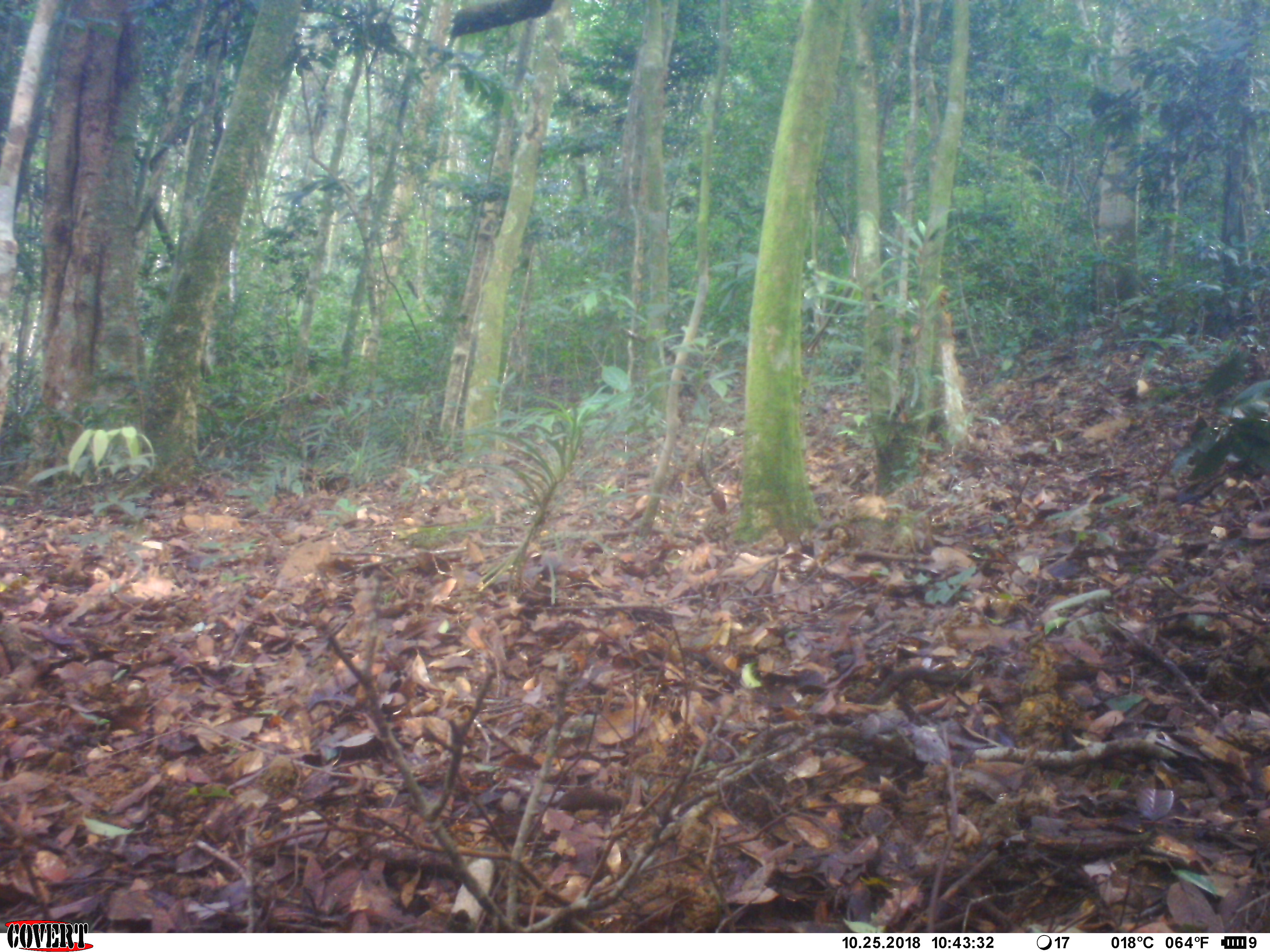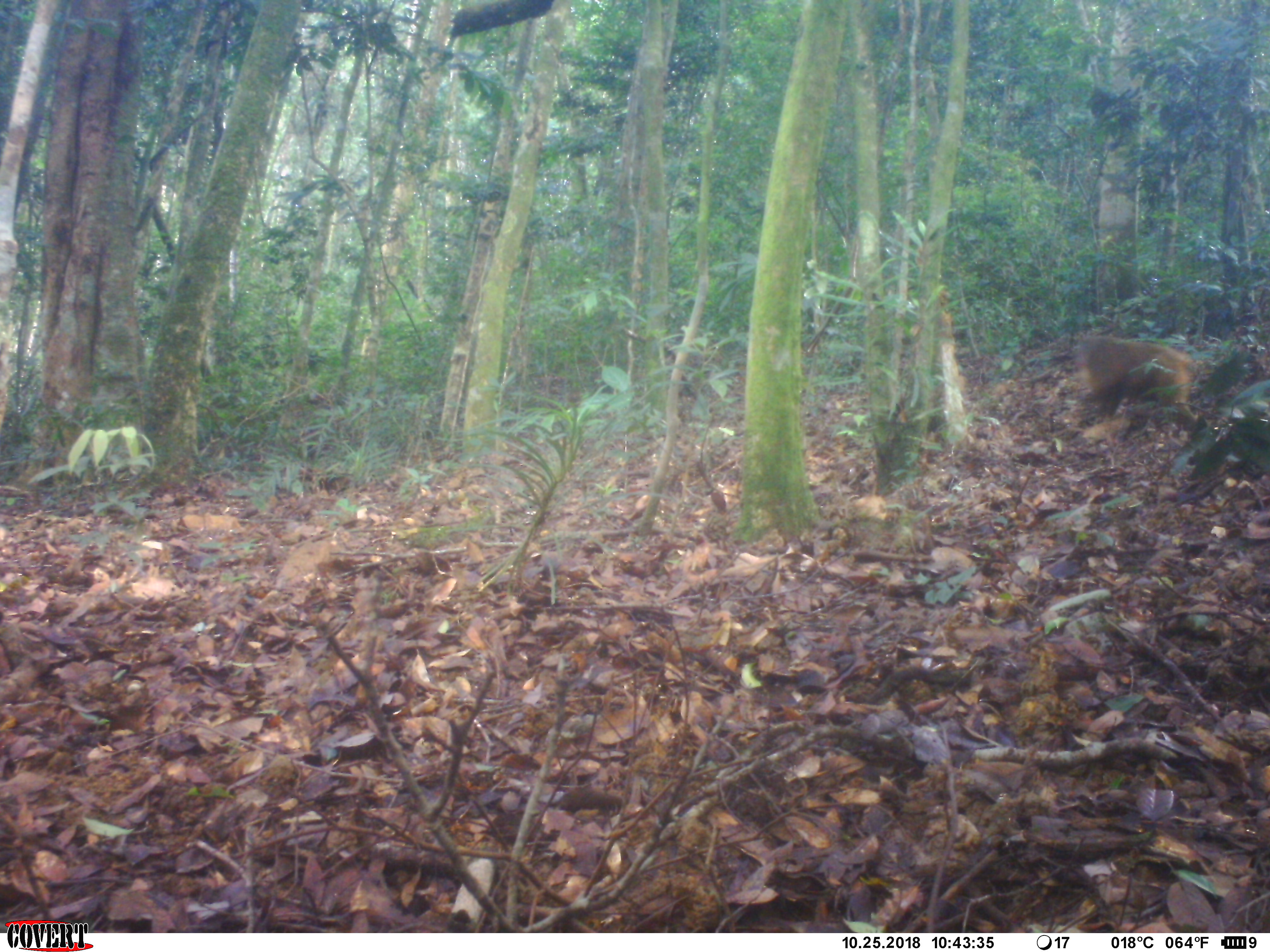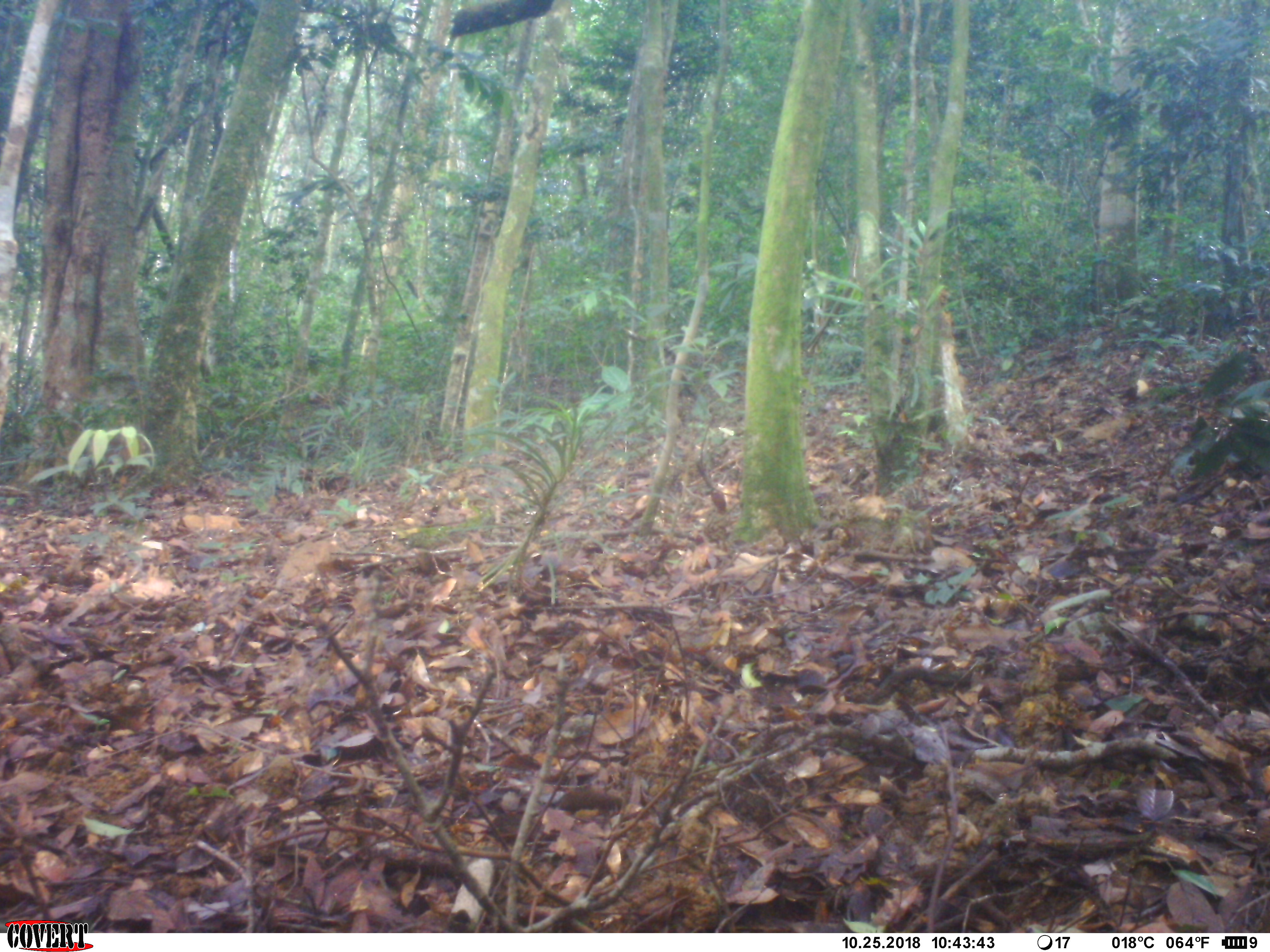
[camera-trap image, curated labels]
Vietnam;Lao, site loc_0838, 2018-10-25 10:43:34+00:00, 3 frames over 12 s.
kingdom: Animalia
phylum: Chordata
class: Mammalia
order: Primates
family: Cercopithecidae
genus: Macaca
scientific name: Macaca arctoides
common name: stump-tailed macaque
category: stump tailed macaque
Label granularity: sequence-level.